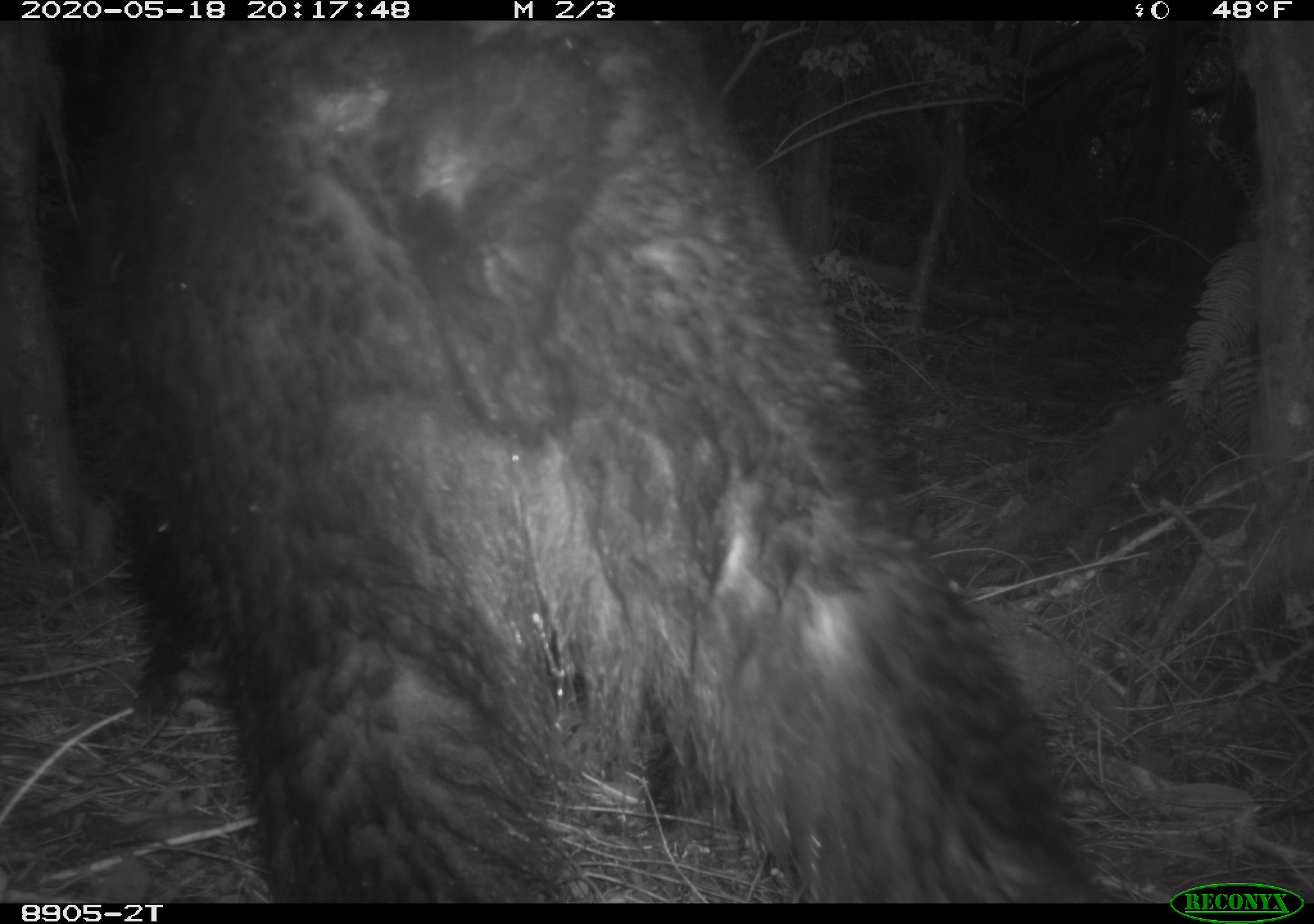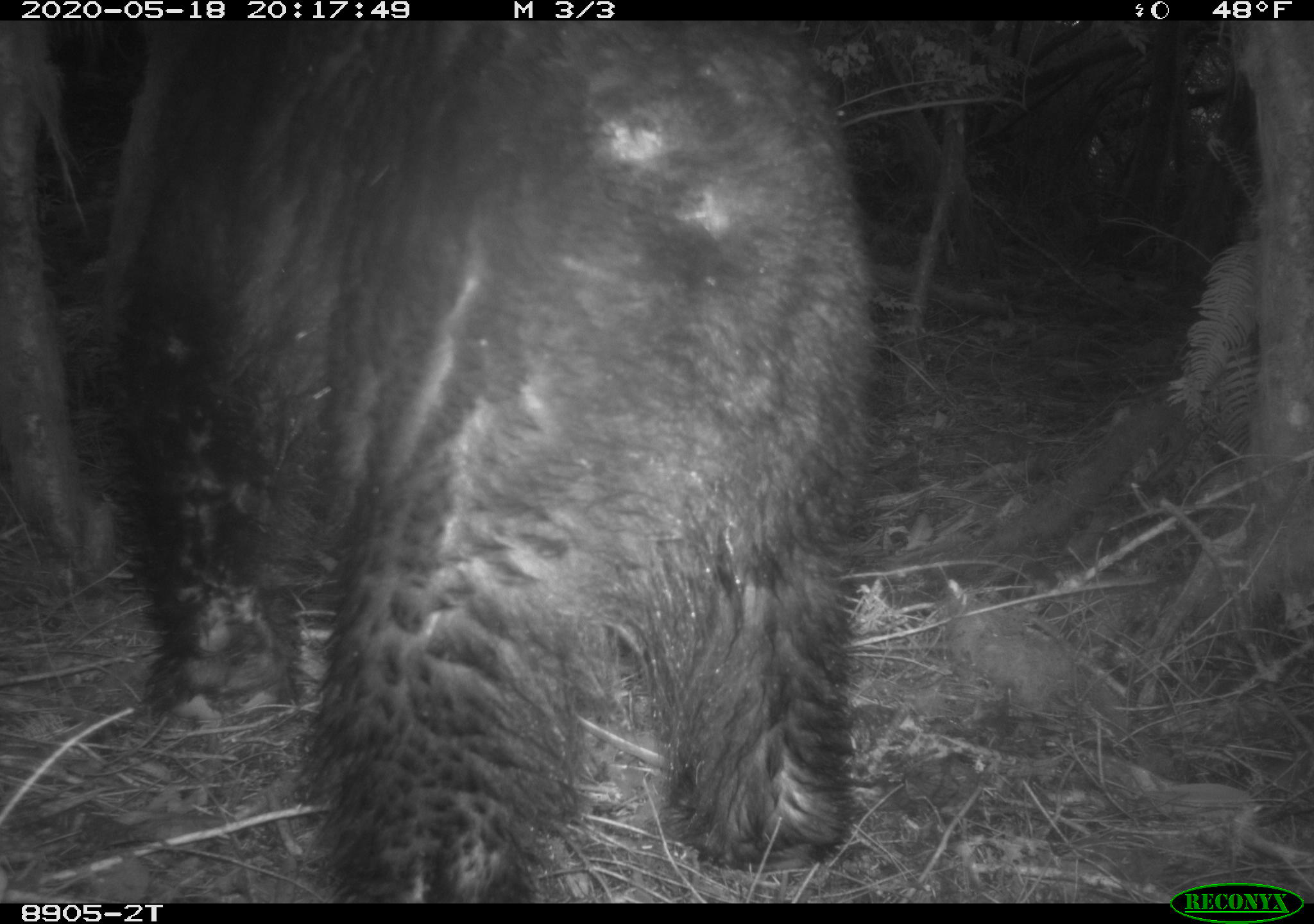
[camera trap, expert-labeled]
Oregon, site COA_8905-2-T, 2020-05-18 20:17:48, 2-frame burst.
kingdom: Animalia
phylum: Chordata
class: Mammalia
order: Carnivora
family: Ursidae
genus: Ursus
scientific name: Ursus americanus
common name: american black bear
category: black bear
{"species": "black bear (american black bear) (Ursus americanus)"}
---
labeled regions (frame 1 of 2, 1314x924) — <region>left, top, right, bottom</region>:
black bear: <region>17, 29, 1099, 894</region>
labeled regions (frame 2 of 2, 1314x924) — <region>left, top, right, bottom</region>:
black bear: <region>108, 27, 863, 892</region>